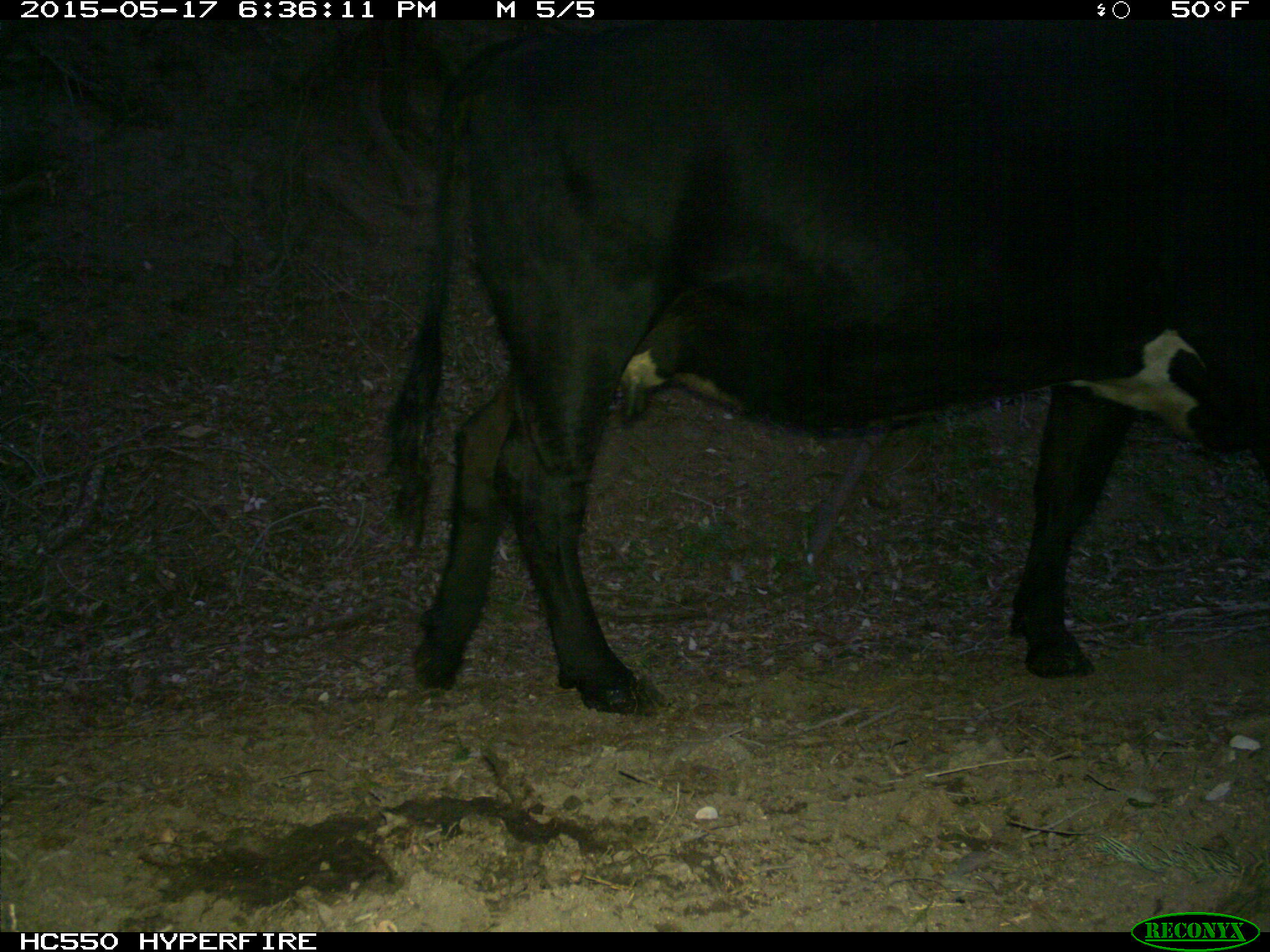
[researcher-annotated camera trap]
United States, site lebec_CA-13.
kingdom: Animalia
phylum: Chordata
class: Mammalia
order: Artiodactyla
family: Bovidae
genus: Bos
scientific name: Bos taurus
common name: domestic cow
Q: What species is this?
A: Bos taurus (domestic cow).